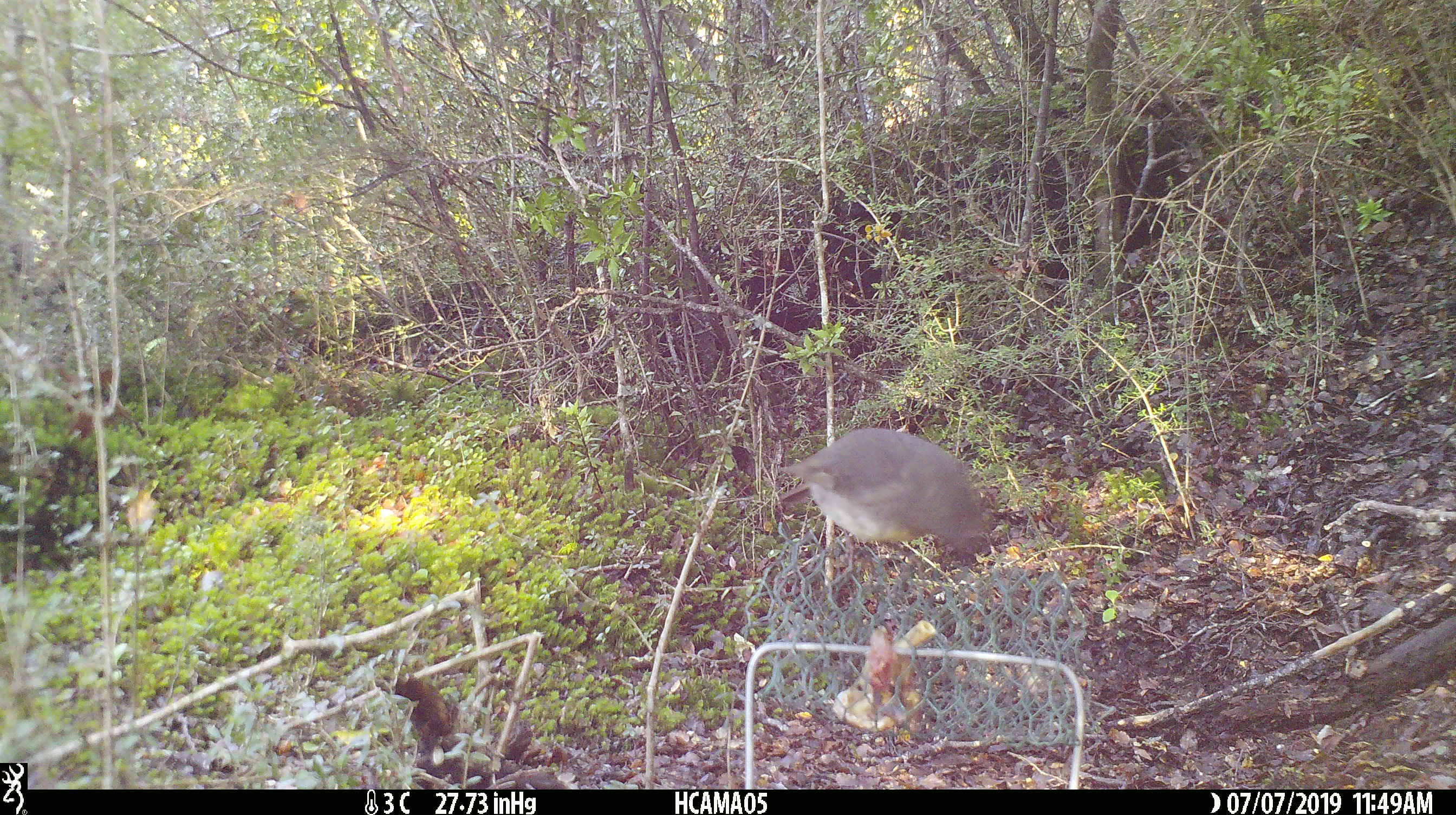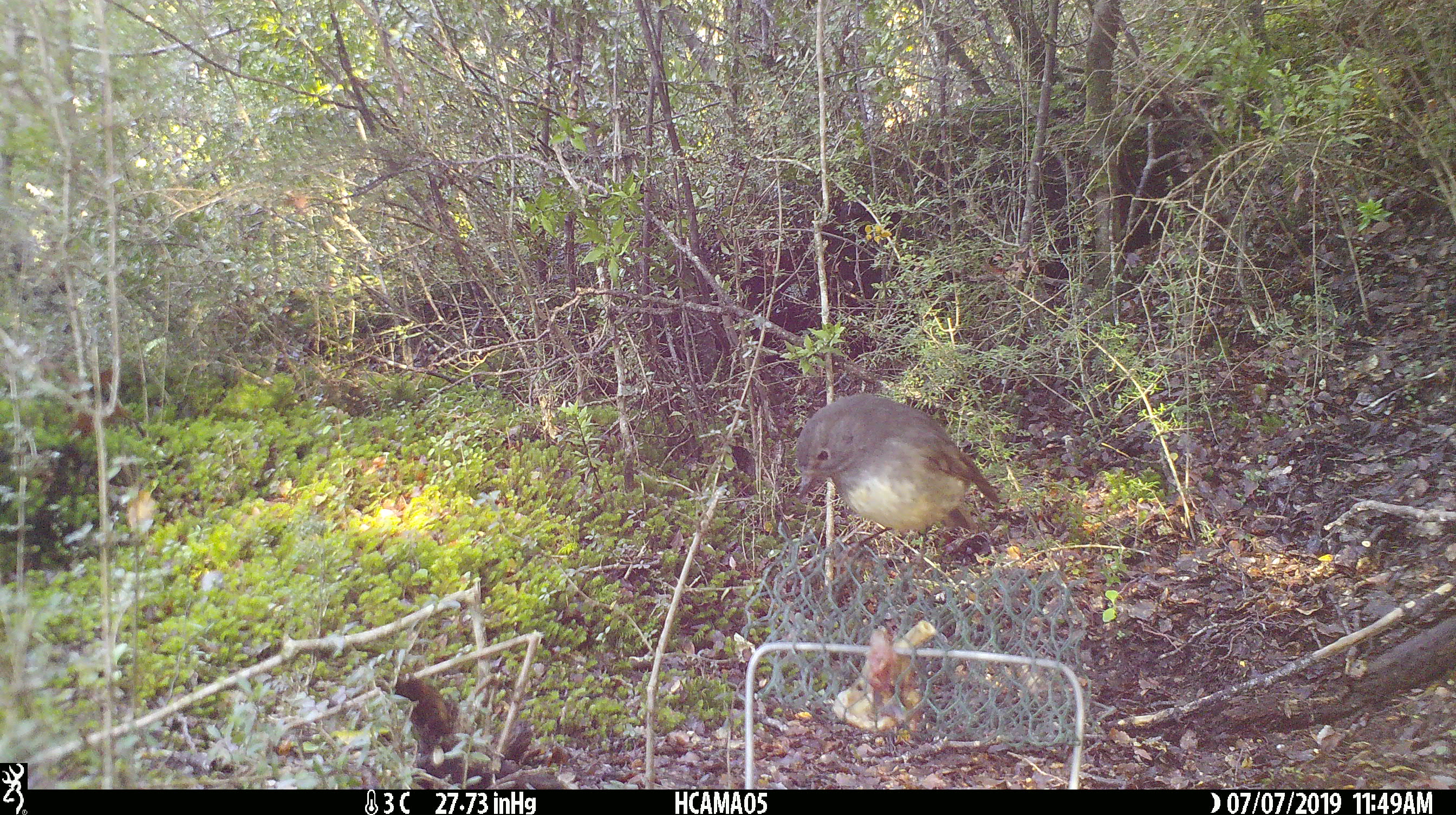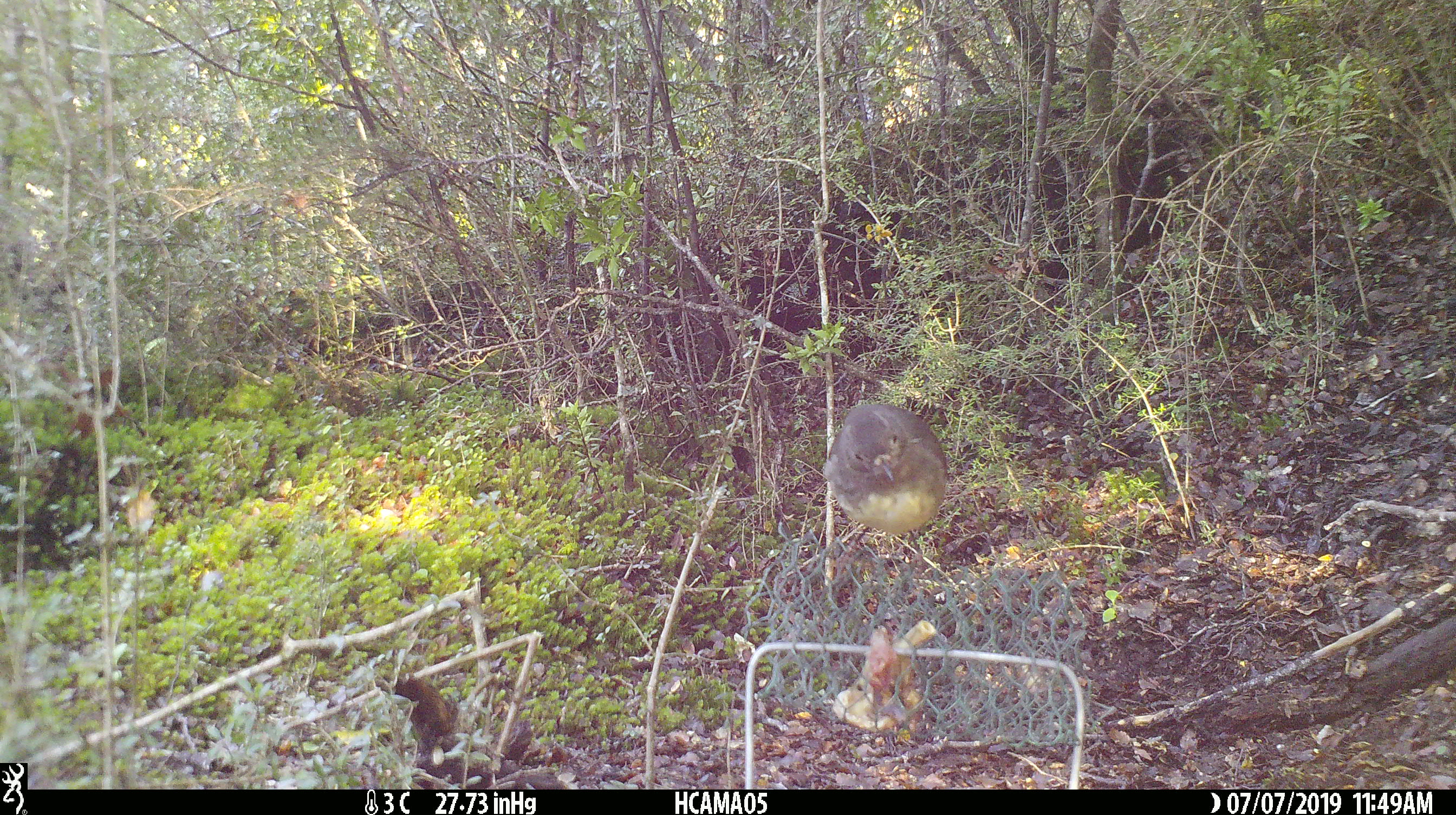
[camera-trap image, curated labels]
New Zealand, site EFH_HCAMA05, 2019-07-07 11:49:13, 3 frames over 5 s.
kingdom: Animalia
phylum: Chordata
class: Aves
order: Passeriformes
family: Petroicidae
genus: Petroica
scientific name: Petroica australis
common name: new zealand robin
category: robin